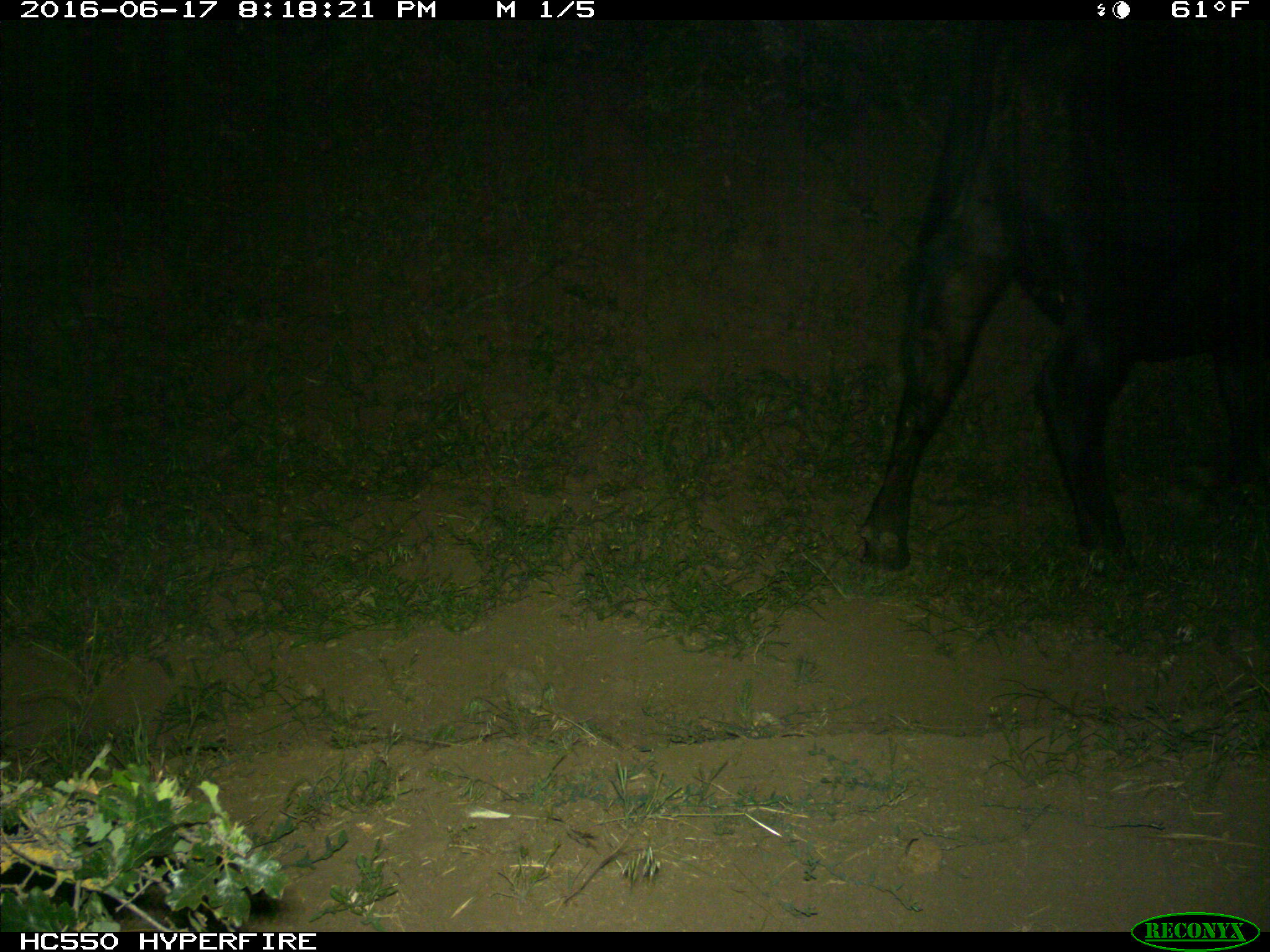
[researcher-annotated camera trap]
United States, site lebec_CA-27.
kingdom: Animalia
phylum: Chordata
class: Mammalia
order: Artiodactyla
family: Bovidae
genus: Bos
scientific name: Bos taurus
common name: domestic cow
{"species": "Bos taurus (domestic cow)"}